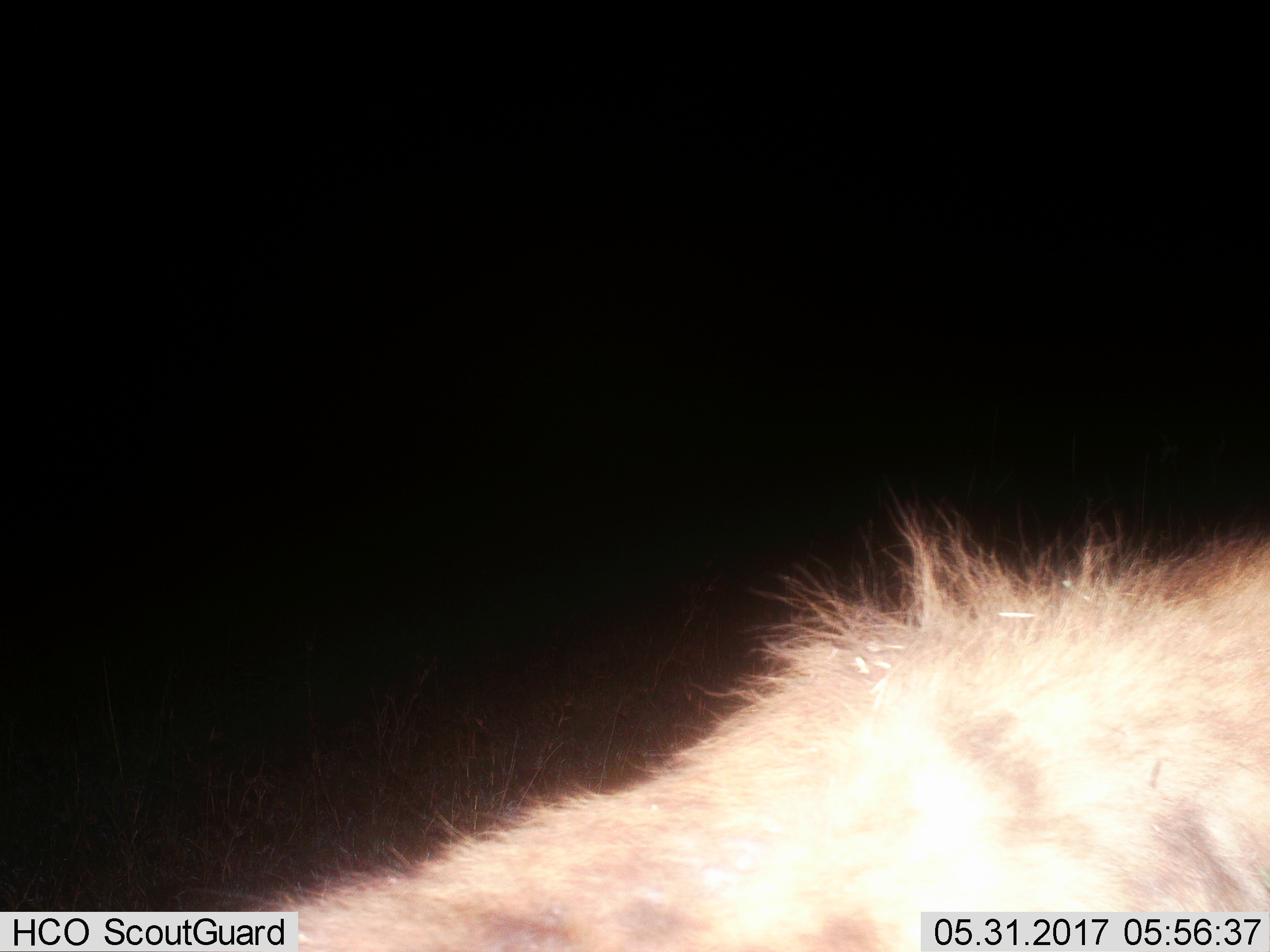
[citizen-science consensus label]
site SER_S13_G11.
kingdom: Animalia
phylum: Chordata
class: Mammalia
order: Carnivora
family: Hyaenidae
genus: Crocuta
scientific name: Crocuta crocuta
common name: spotted hyena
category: hyenaspotted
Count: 1.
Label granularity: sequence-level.